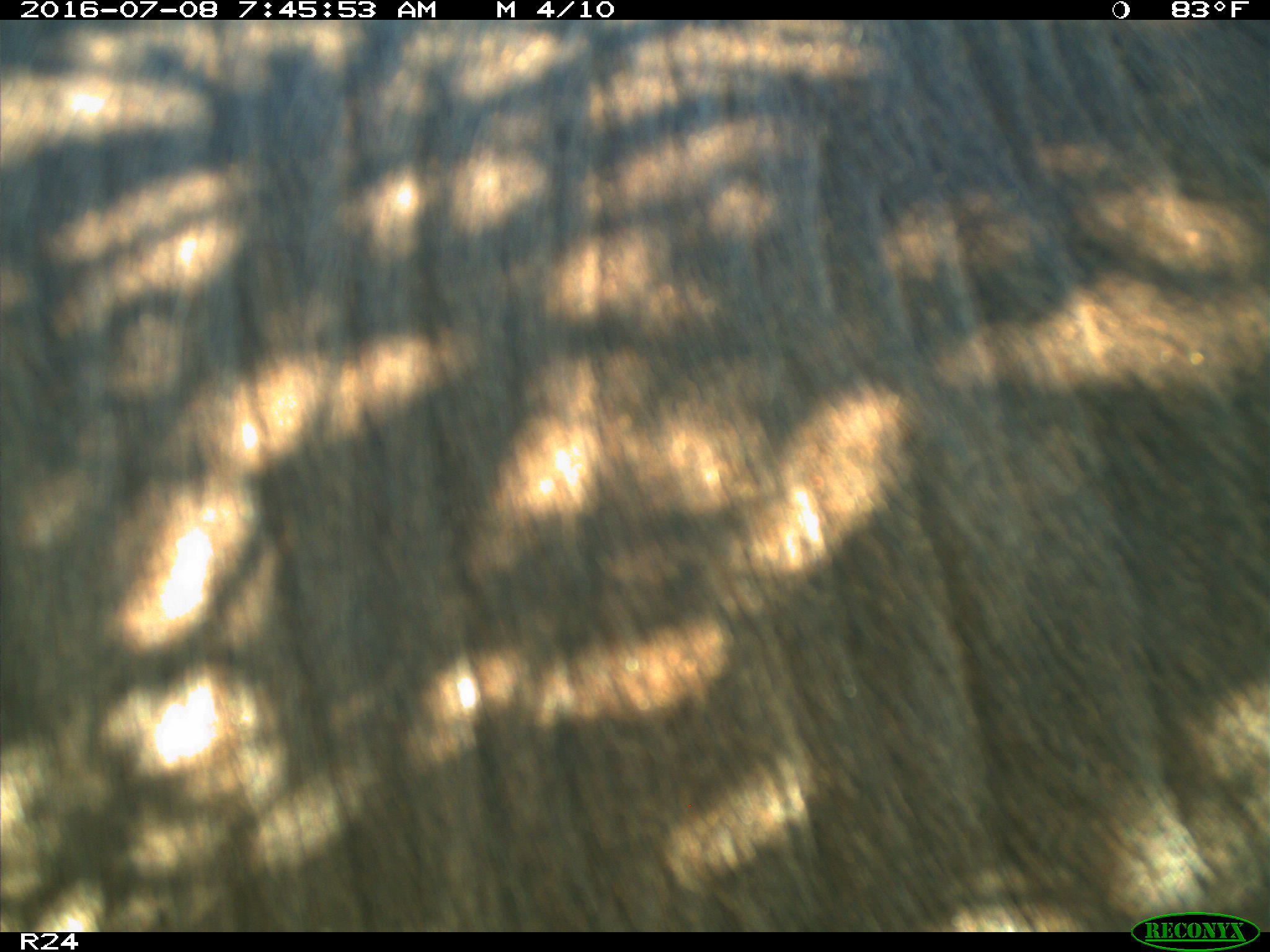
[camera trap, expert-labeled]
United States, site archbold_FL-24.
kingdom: Animalia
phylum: Chordata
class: Mammalia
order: Artiodactyla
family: Bovidae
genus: Bos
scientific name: Bos taurus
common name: domestic cow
Bos taurus (domestic cow).